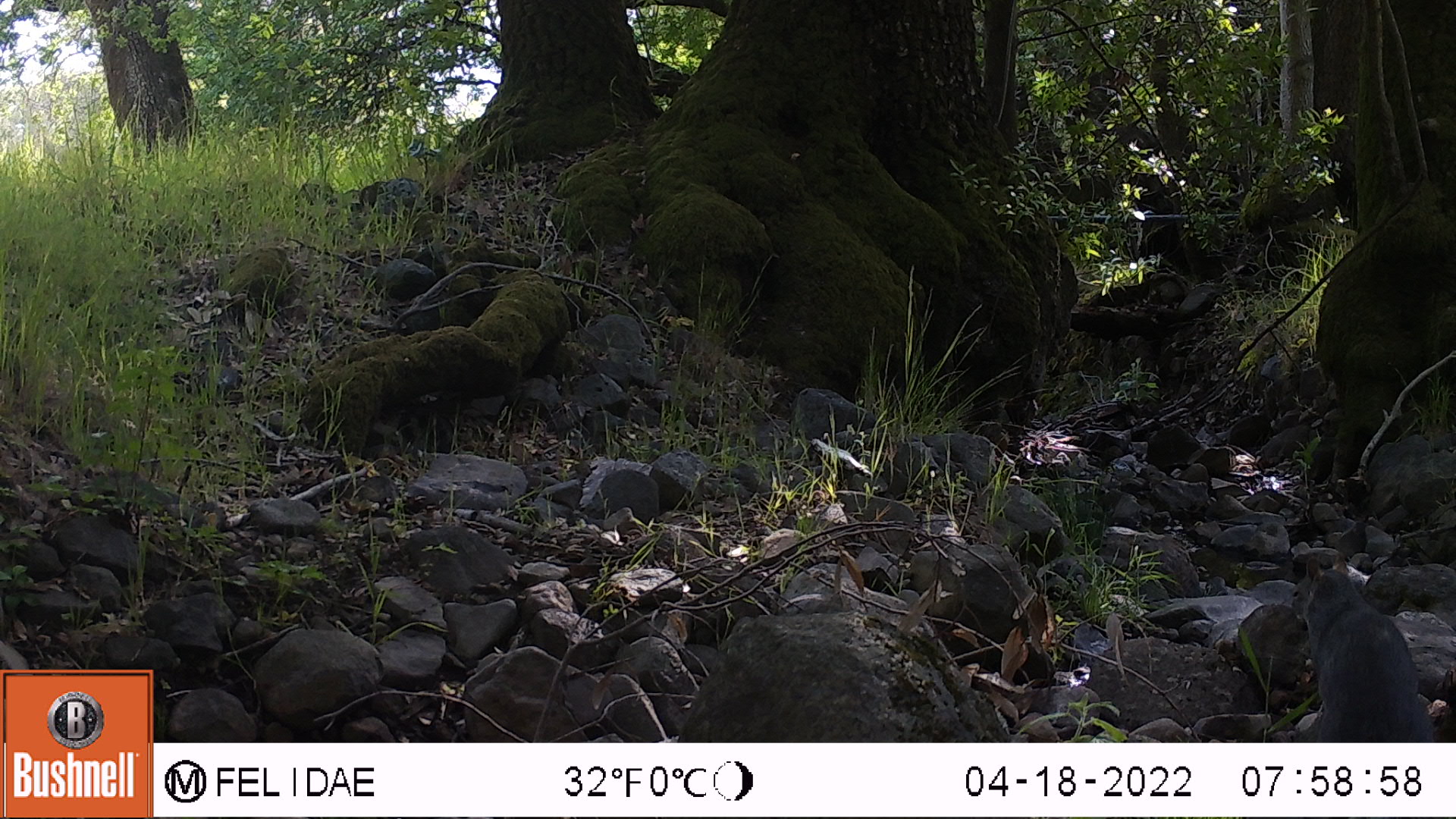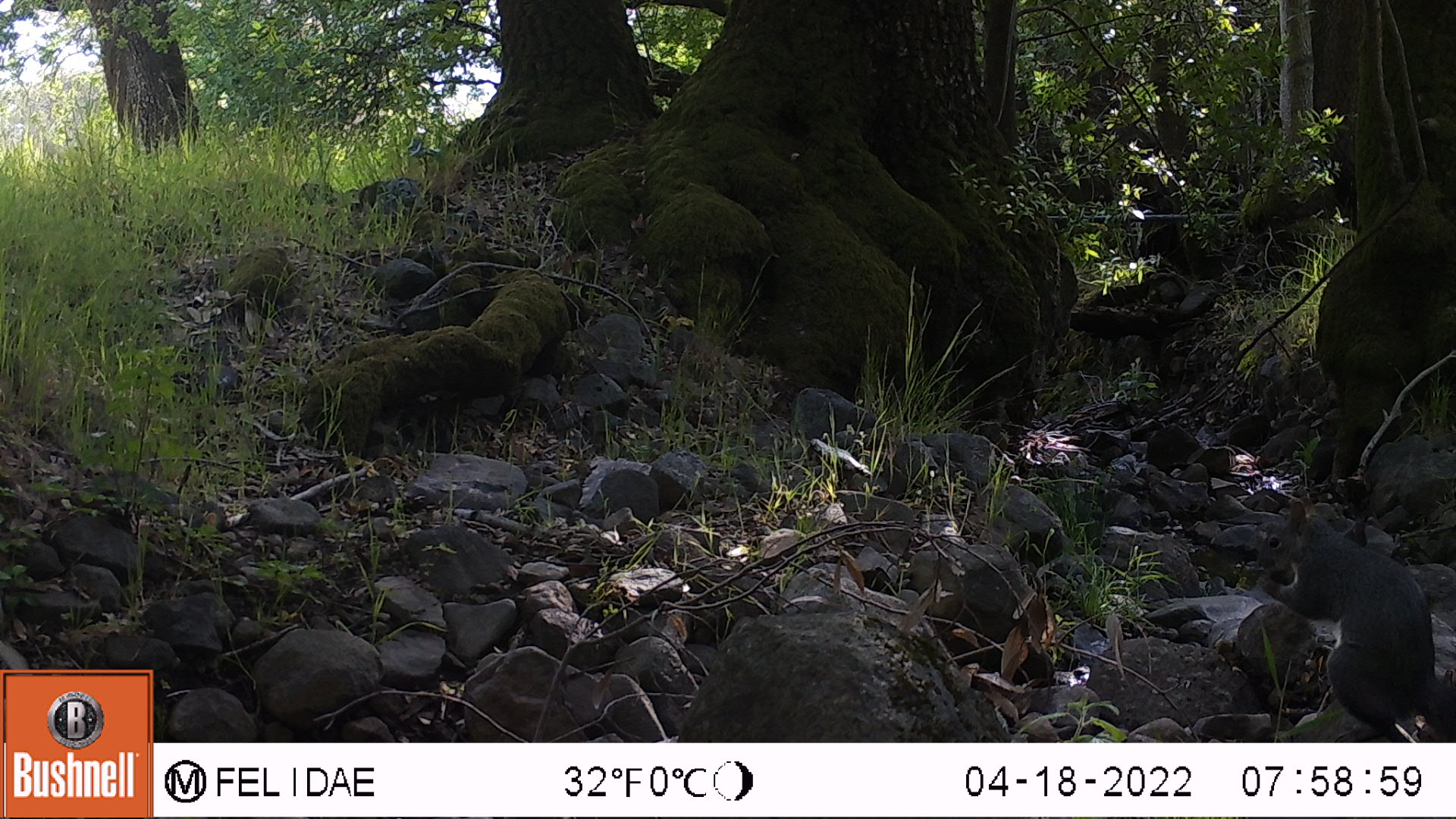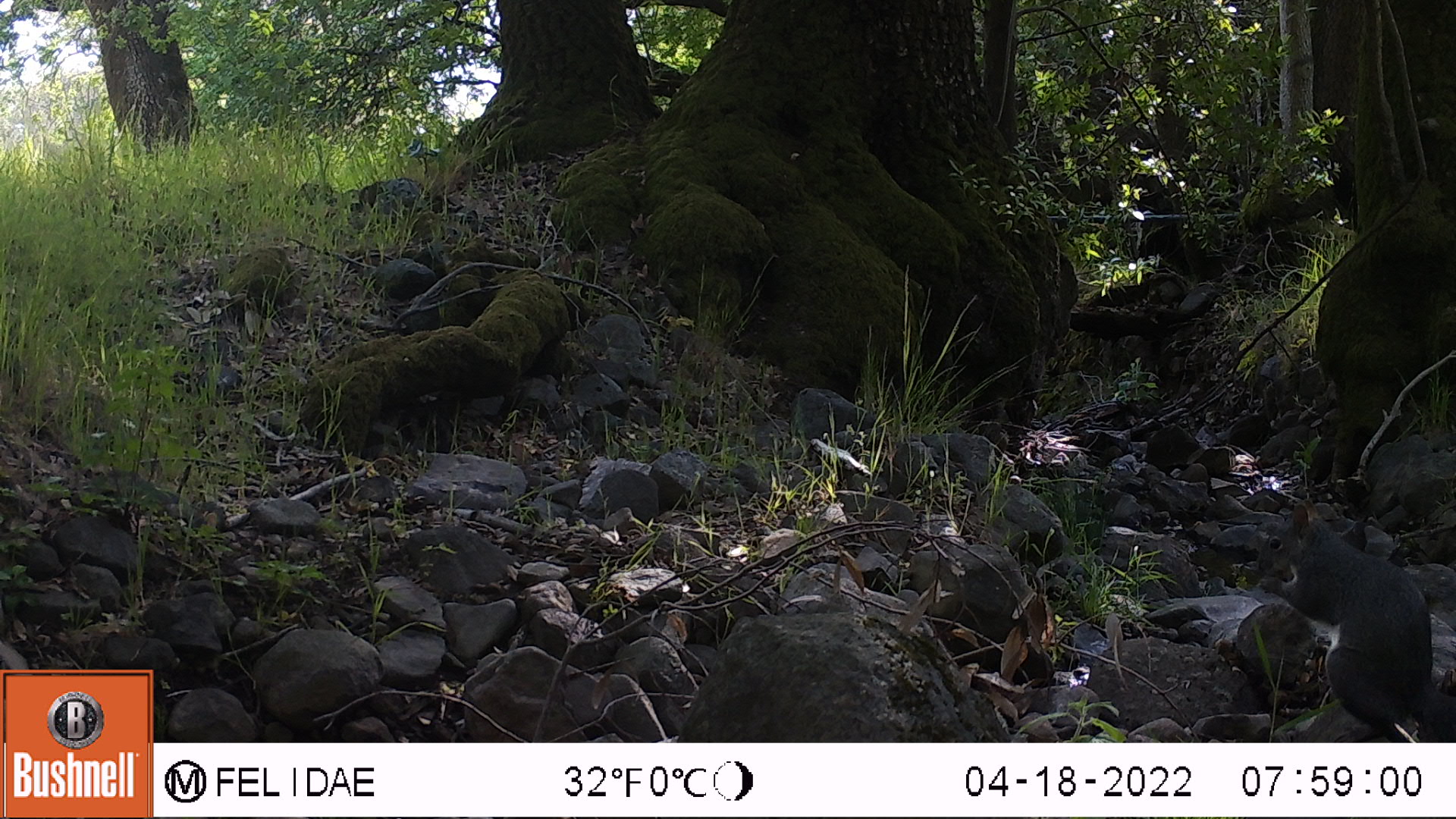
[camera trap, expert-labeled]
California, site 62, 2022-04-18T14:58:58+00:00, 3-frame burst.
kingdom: Animalia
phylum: Chordata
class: Mammalia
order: Rodentia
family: Sciuridae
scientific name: Sciuridae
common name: squirrel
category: unknown squirrel